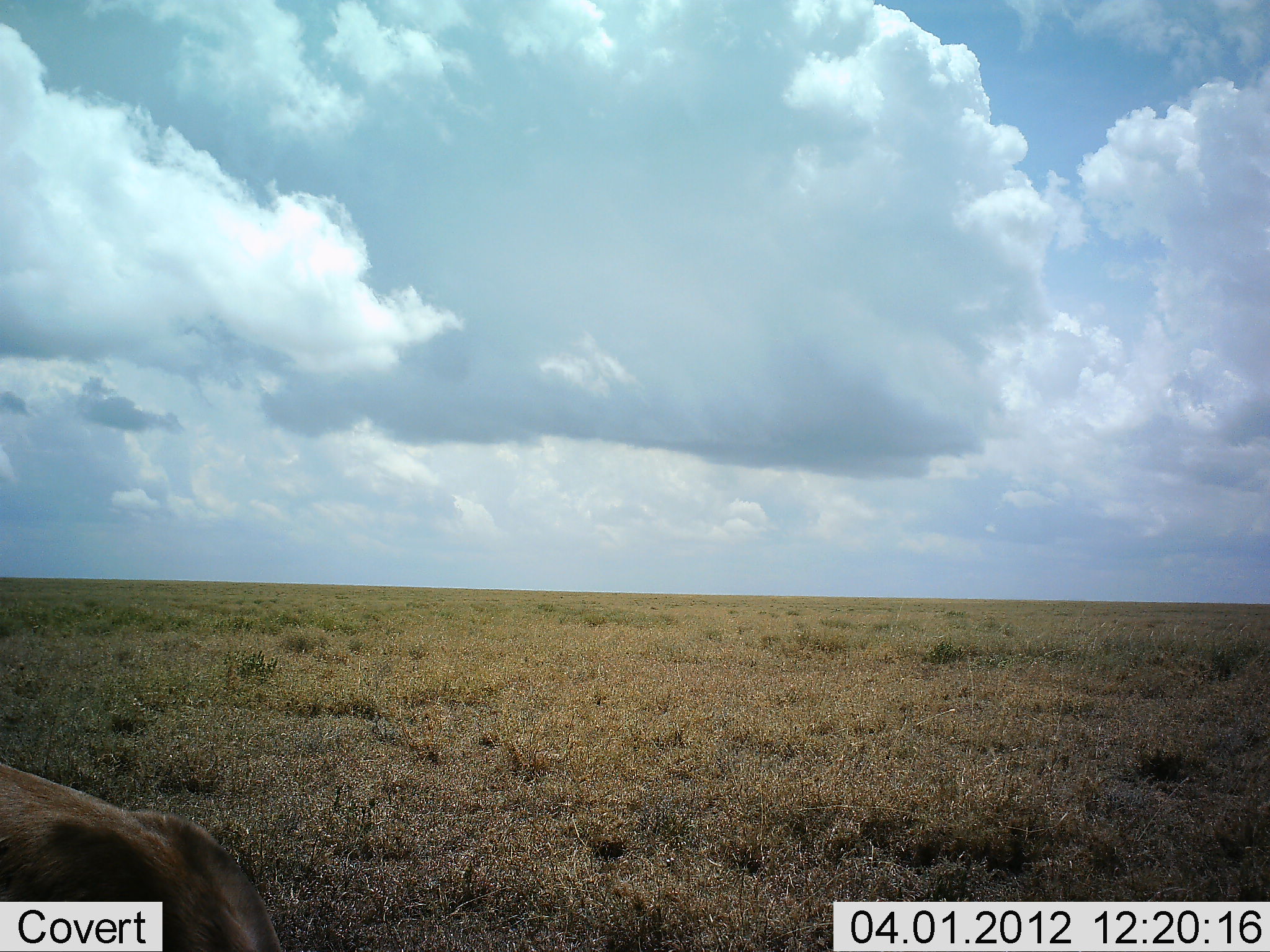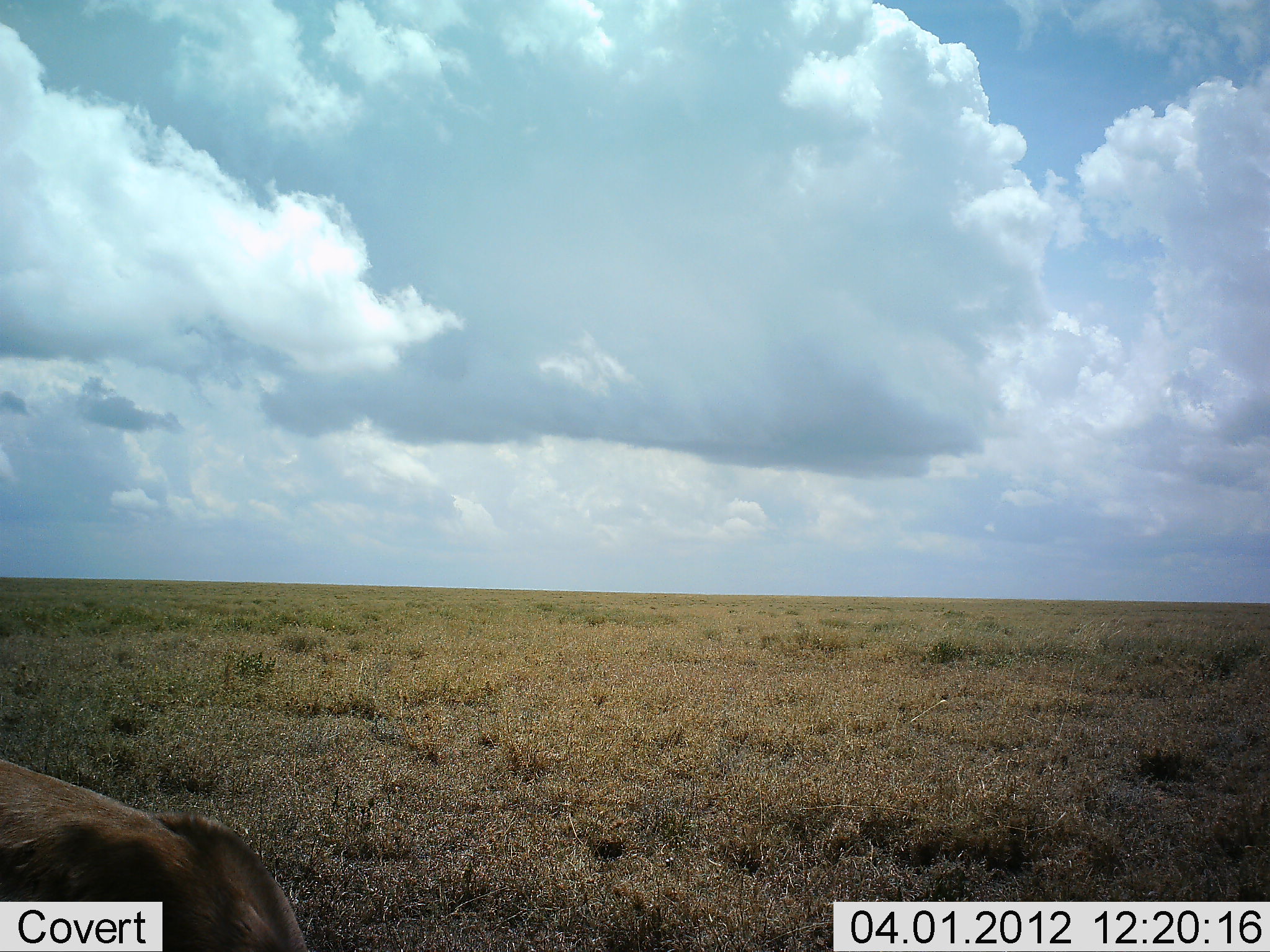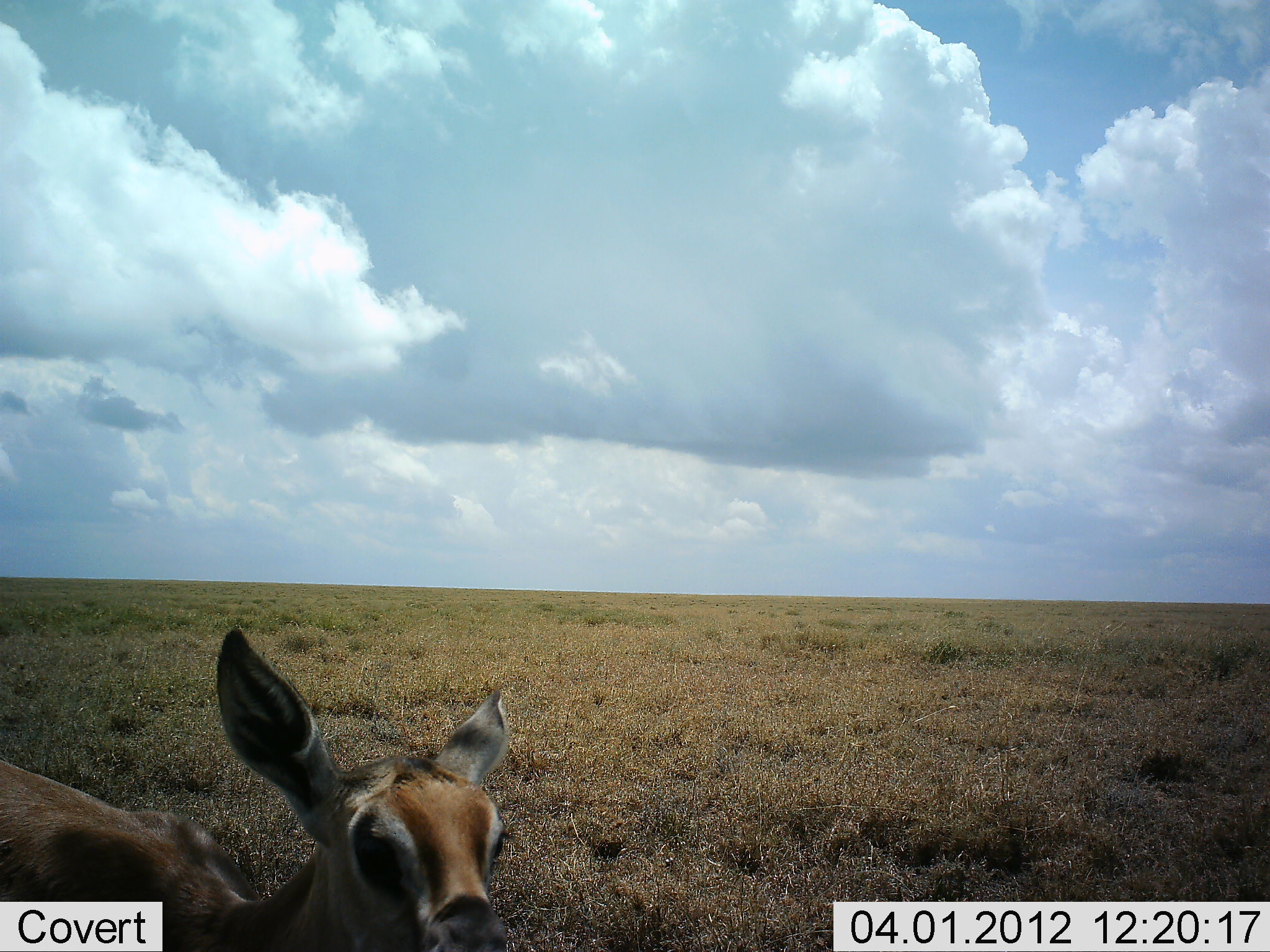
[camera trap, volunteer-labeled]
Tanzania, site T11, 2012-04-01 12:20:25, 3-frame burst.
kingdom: Animalia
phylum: Chordata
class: Mammalia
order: Artiodactyla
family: Bovidae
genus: Nanger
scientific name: Nanger granti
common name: grant's gazelle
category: gazellegrants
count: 1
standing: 64%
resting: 14%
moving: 7%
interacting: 0%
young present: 7%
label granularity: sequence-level